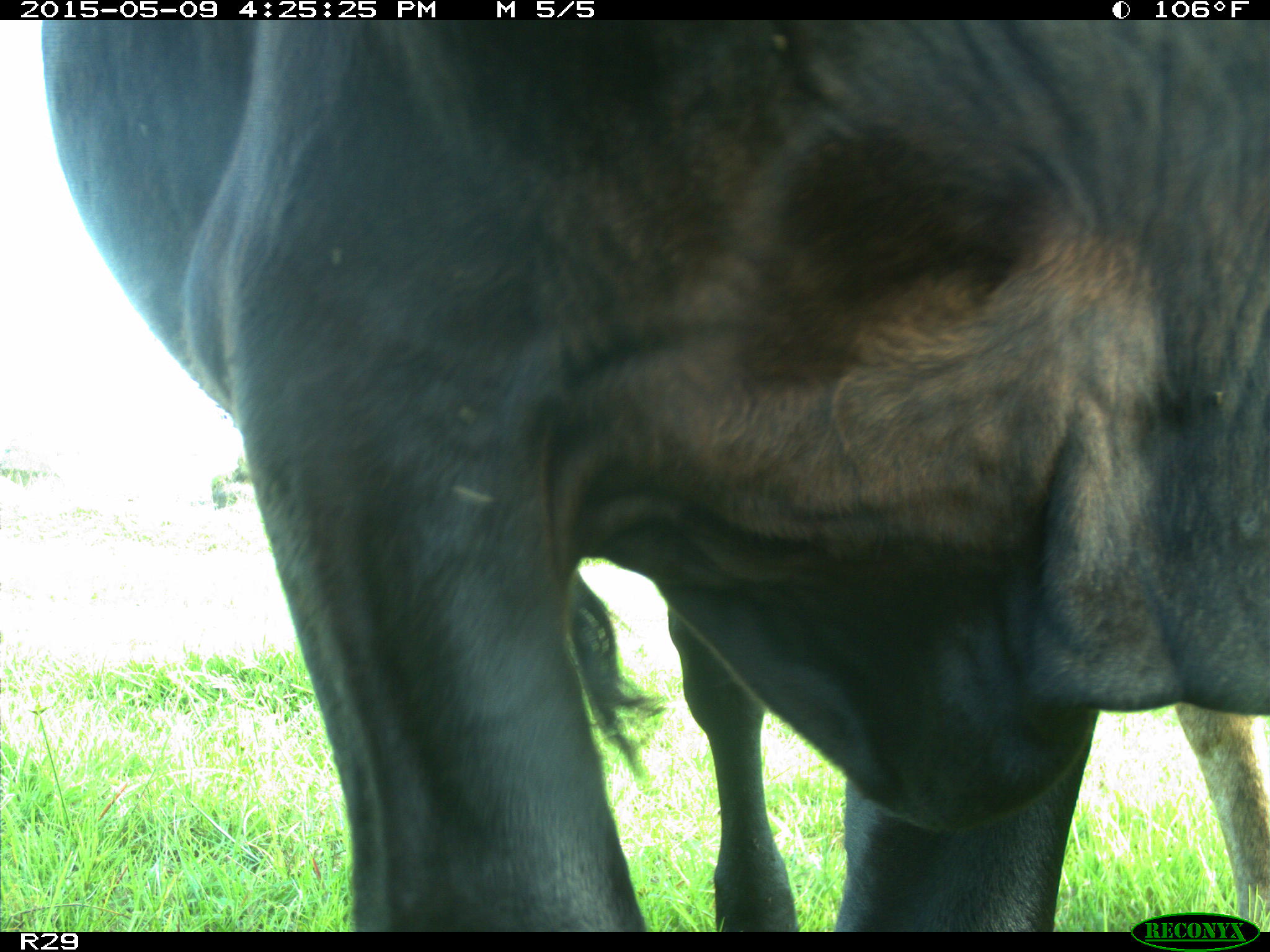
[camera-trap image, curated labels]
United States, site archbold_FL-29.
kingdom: Animalia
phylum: Chordata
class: Mammalia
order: Artiodactyla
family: Bovidae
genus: Bos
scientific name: Bos taurus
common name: domestic cow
Bos taurus (domestic cow).